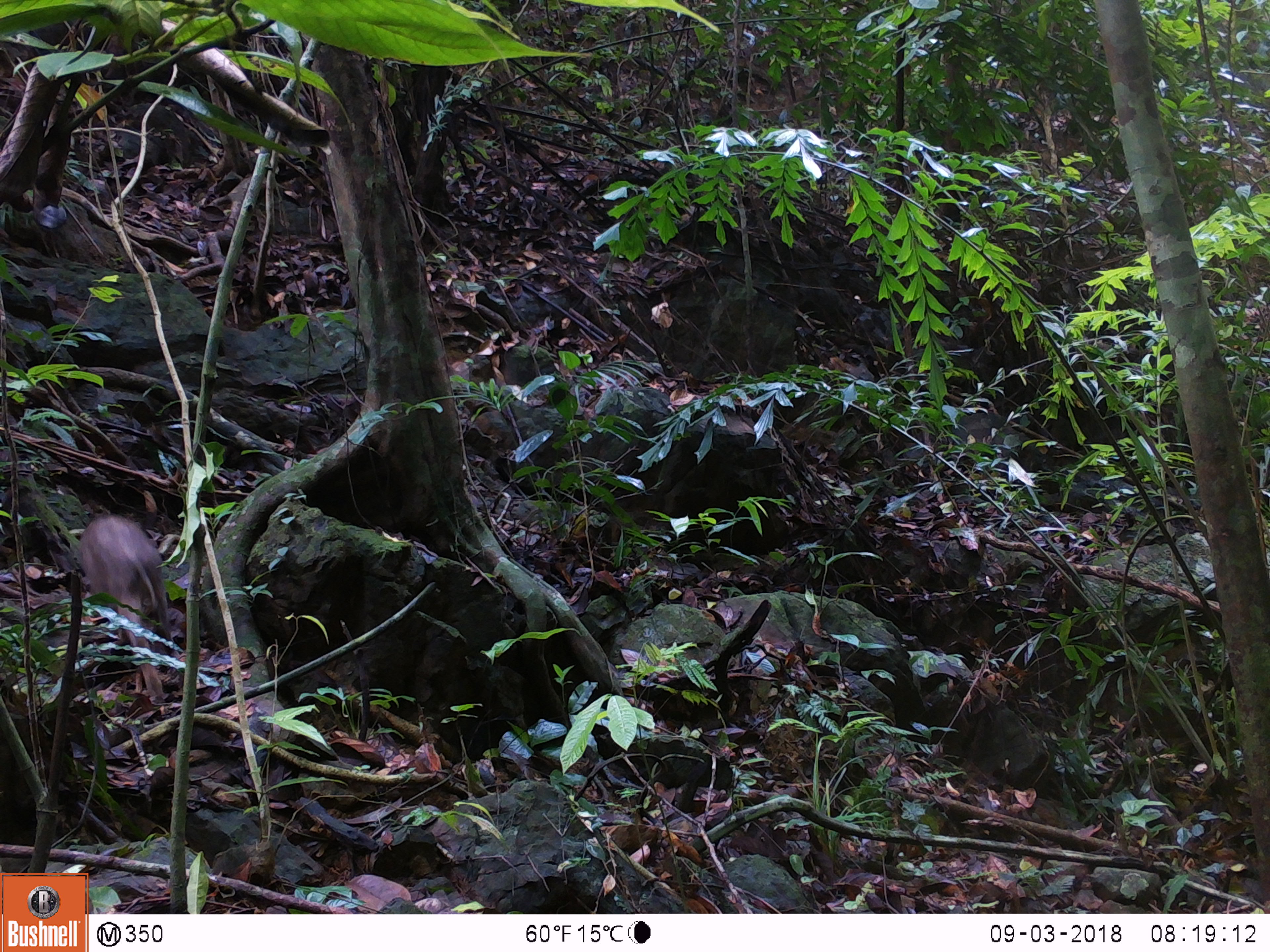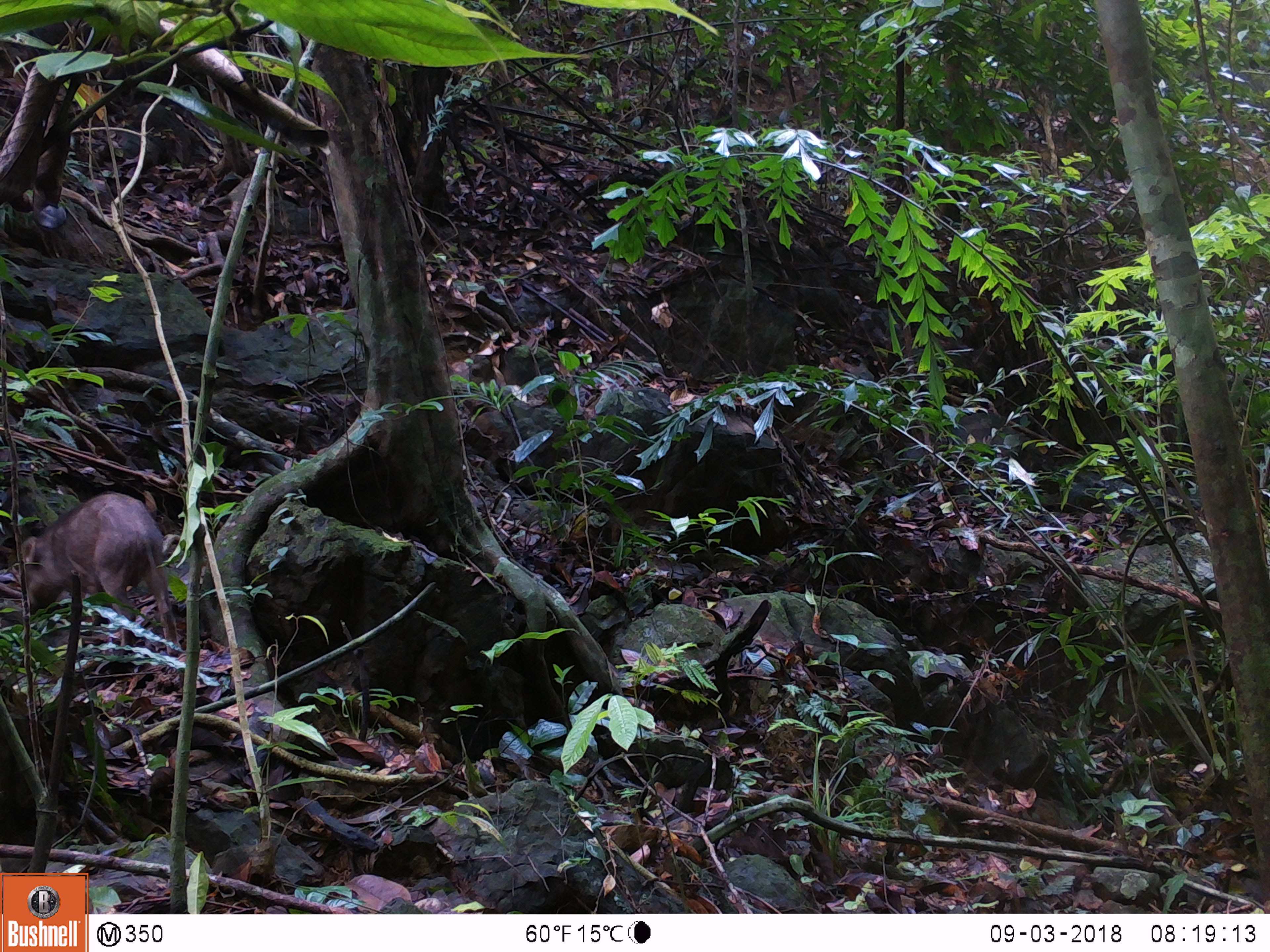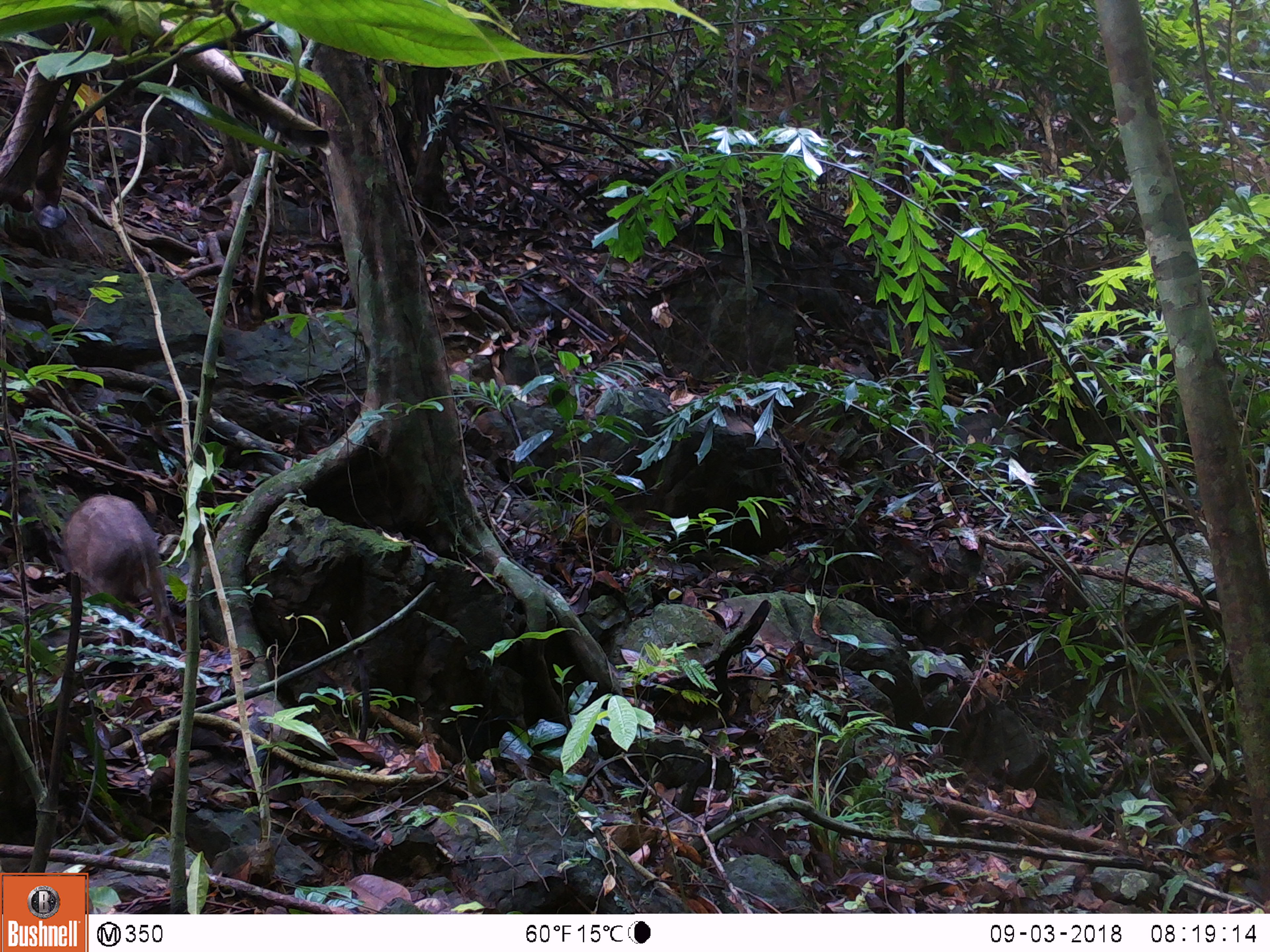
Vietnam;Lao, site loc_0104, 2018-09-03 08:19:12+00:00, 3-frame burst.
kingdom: Animalia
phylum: Chordata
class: Mammalia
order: Artiodactyla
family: Suidae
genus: Sus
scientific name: Sus scrofa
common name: eurasian wild pig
Eurasian wild pig (Sus scrofa). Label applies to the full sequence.